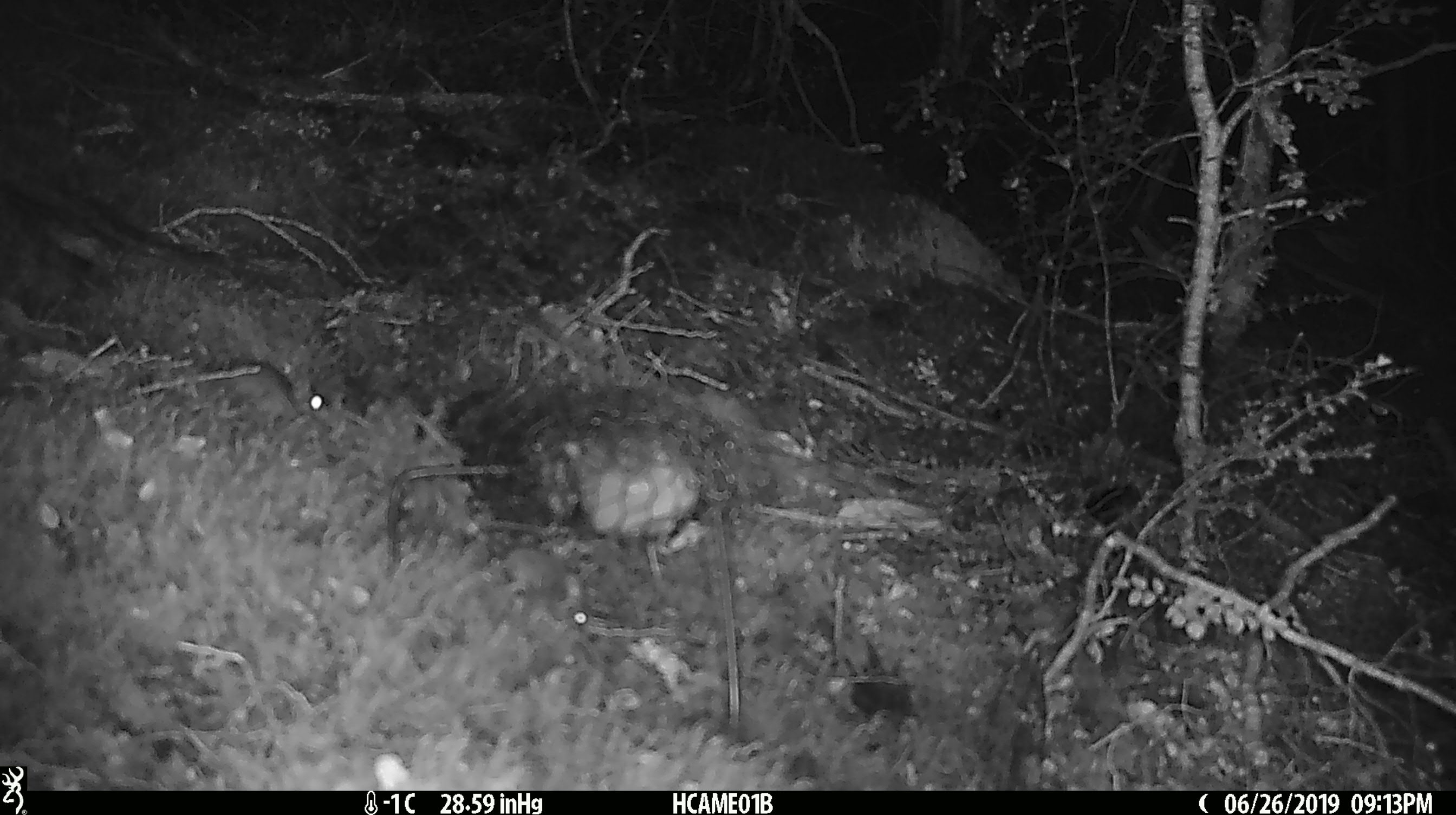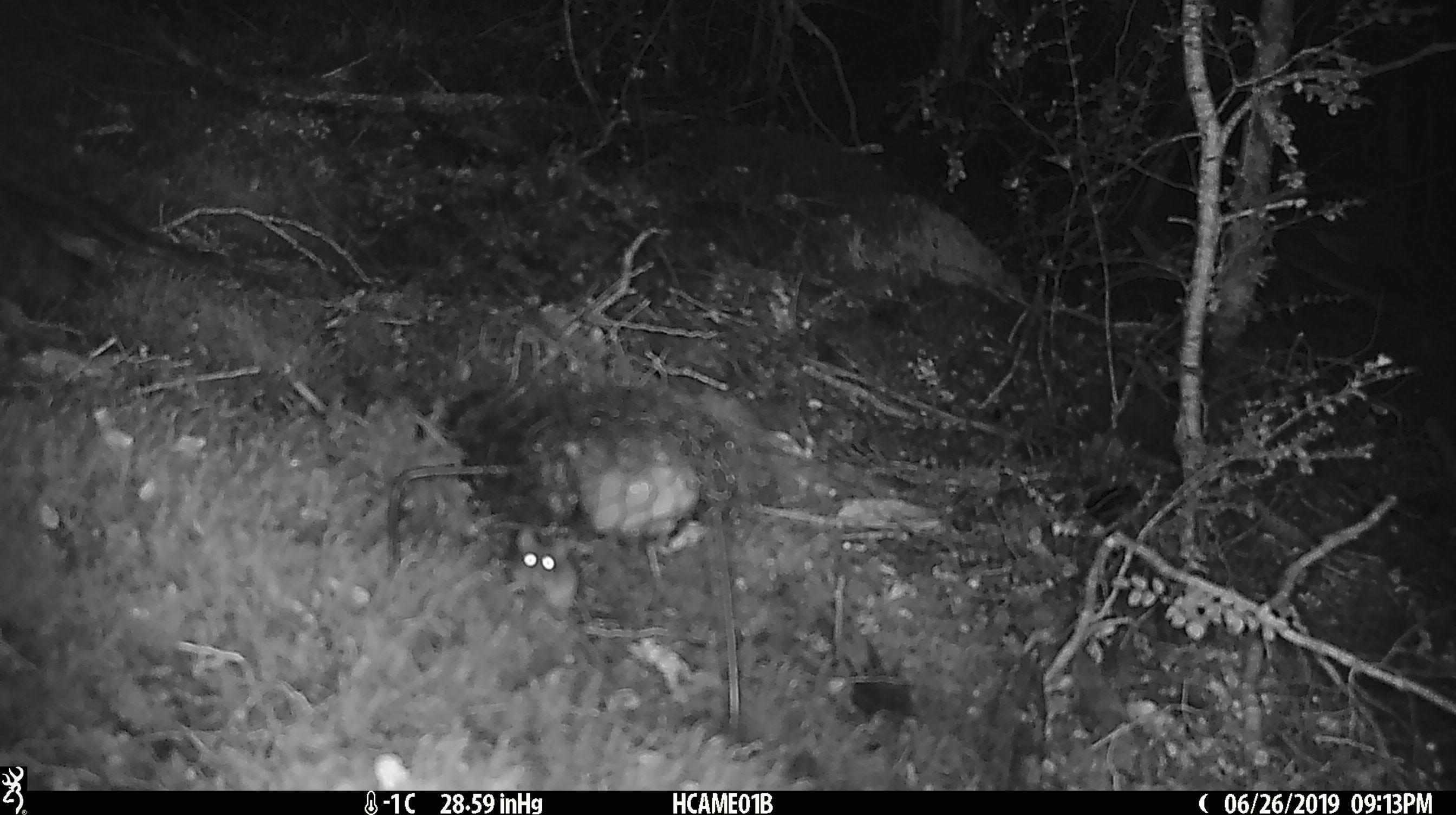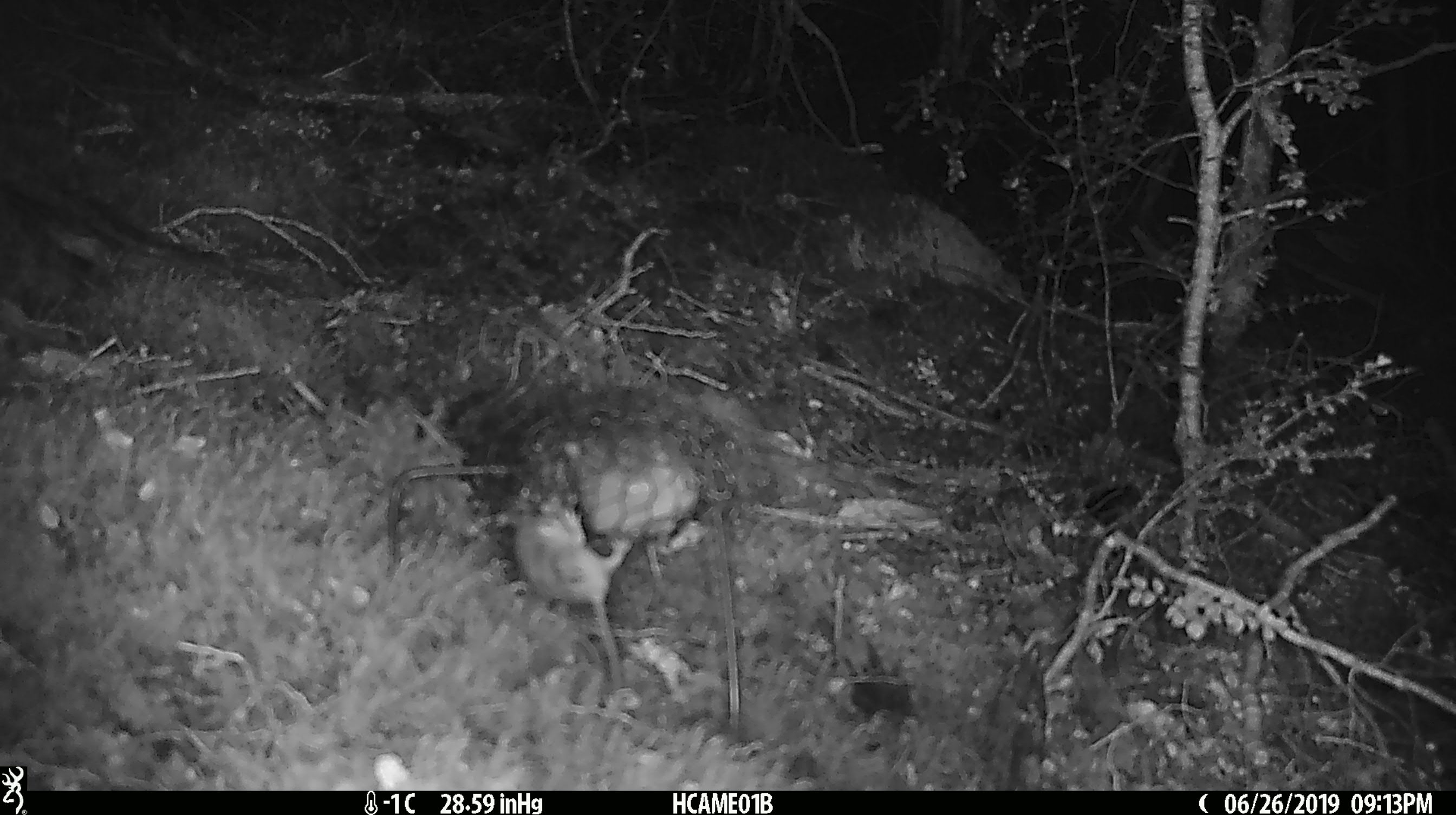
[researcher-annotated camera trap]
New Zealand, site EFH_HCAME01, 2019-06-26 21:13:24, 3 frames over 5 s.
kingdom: Animalia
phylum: Chordata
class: Mammalia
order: Rodentia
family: Muridae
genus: Mus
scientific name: Mus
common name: mouse